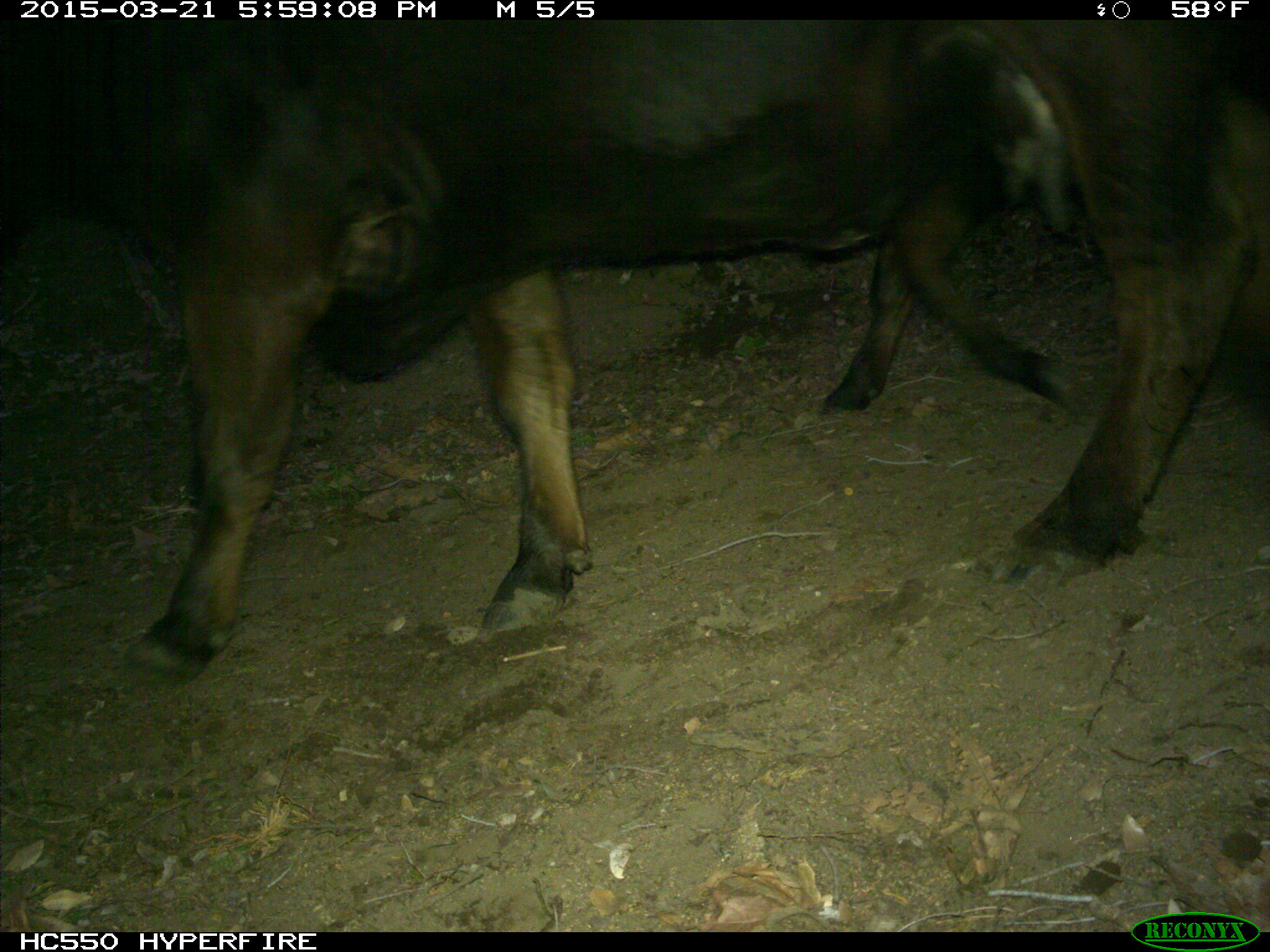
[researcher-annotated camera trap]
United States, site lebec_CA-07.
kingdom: Animalia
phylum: Chordata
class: Mammalia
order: Artiodactyla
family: Bovidae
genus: Bos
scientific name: Bos taurus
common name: domestic cow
Bos taurus (domestic cow).